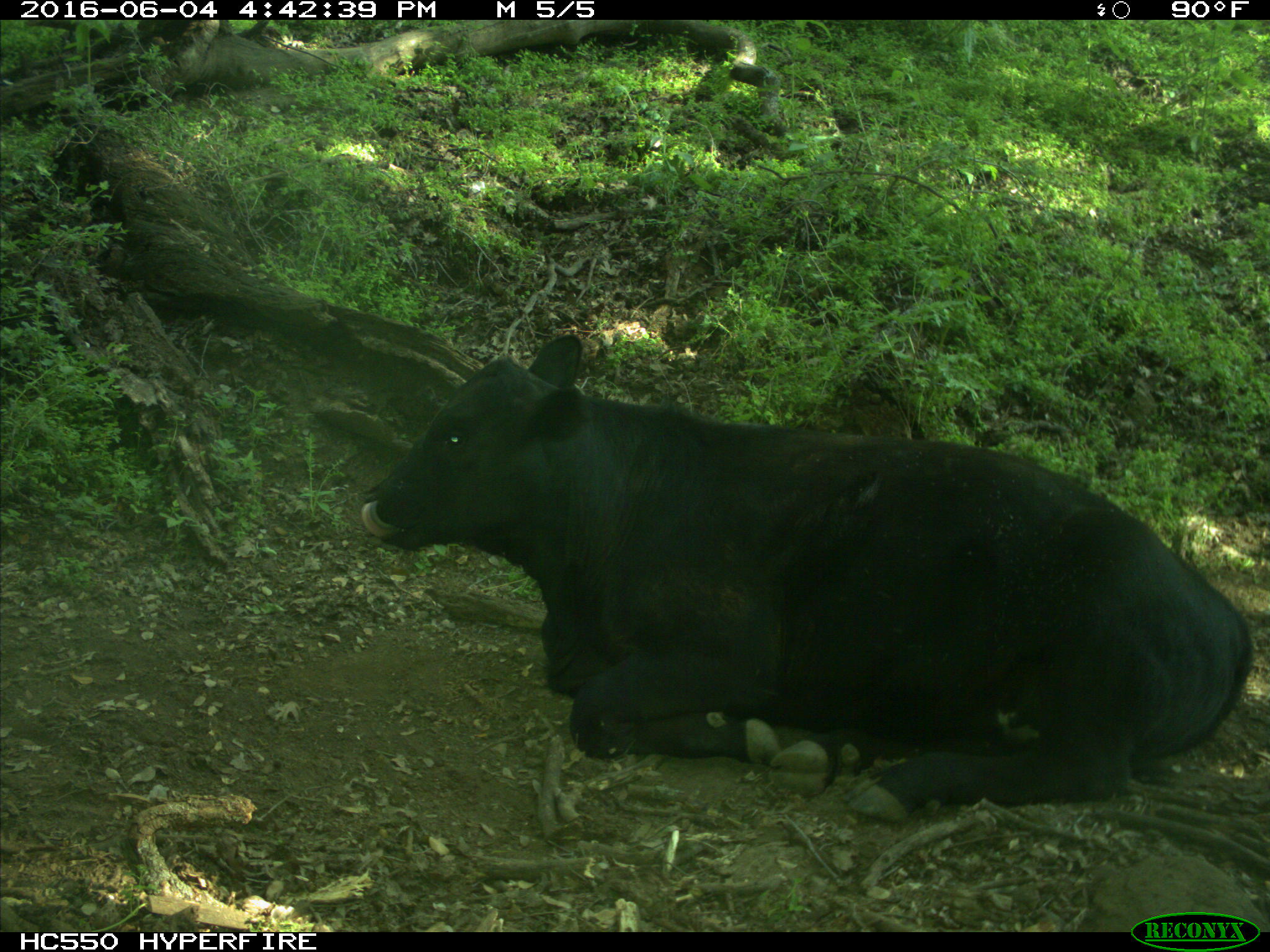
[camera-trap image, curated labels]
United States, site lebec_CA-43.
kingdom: Animalia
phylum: Chordata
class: Mammalia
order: Artiodactyla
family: Bovidae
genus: Bos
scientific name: Bos taurus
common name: domestic cow